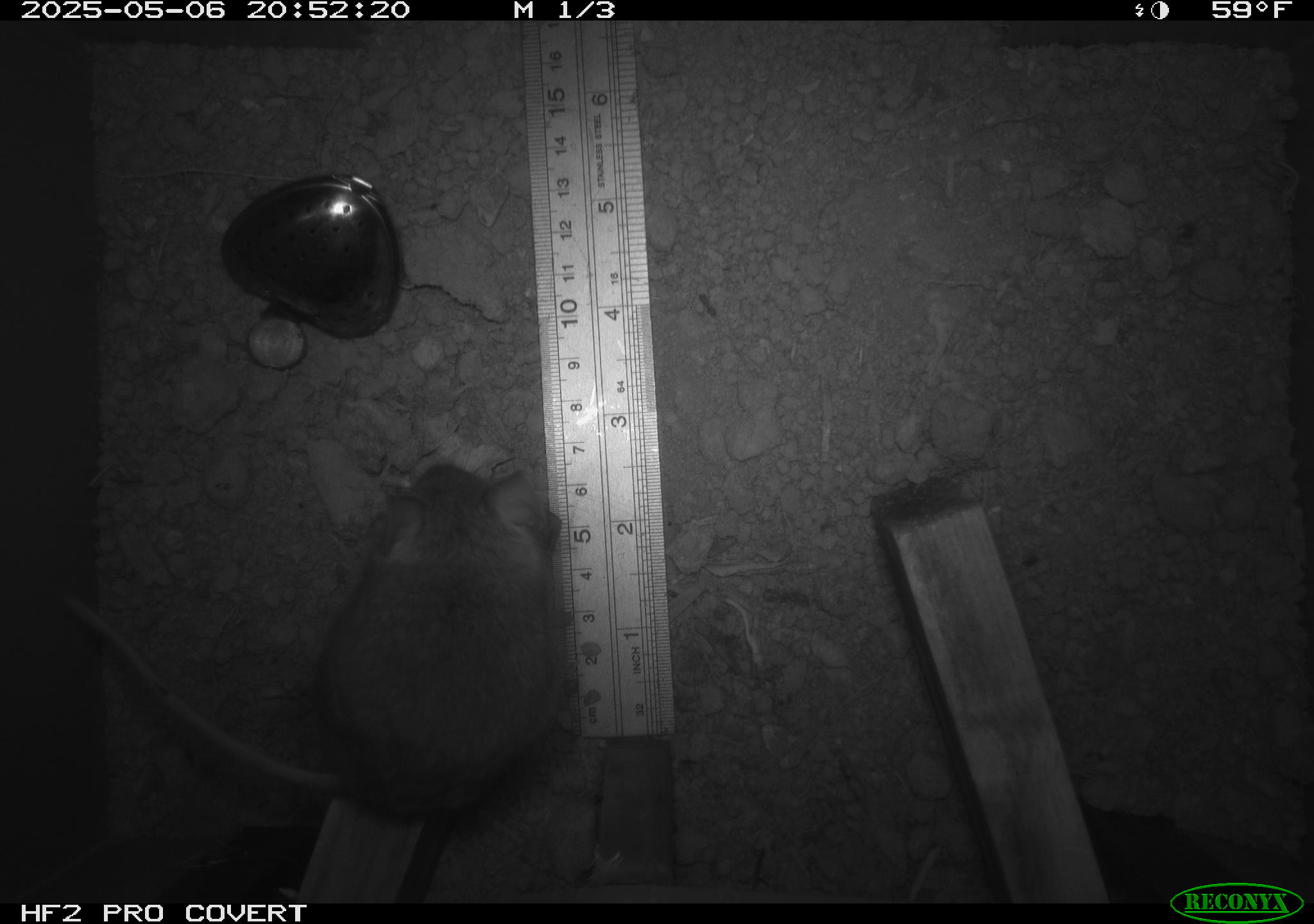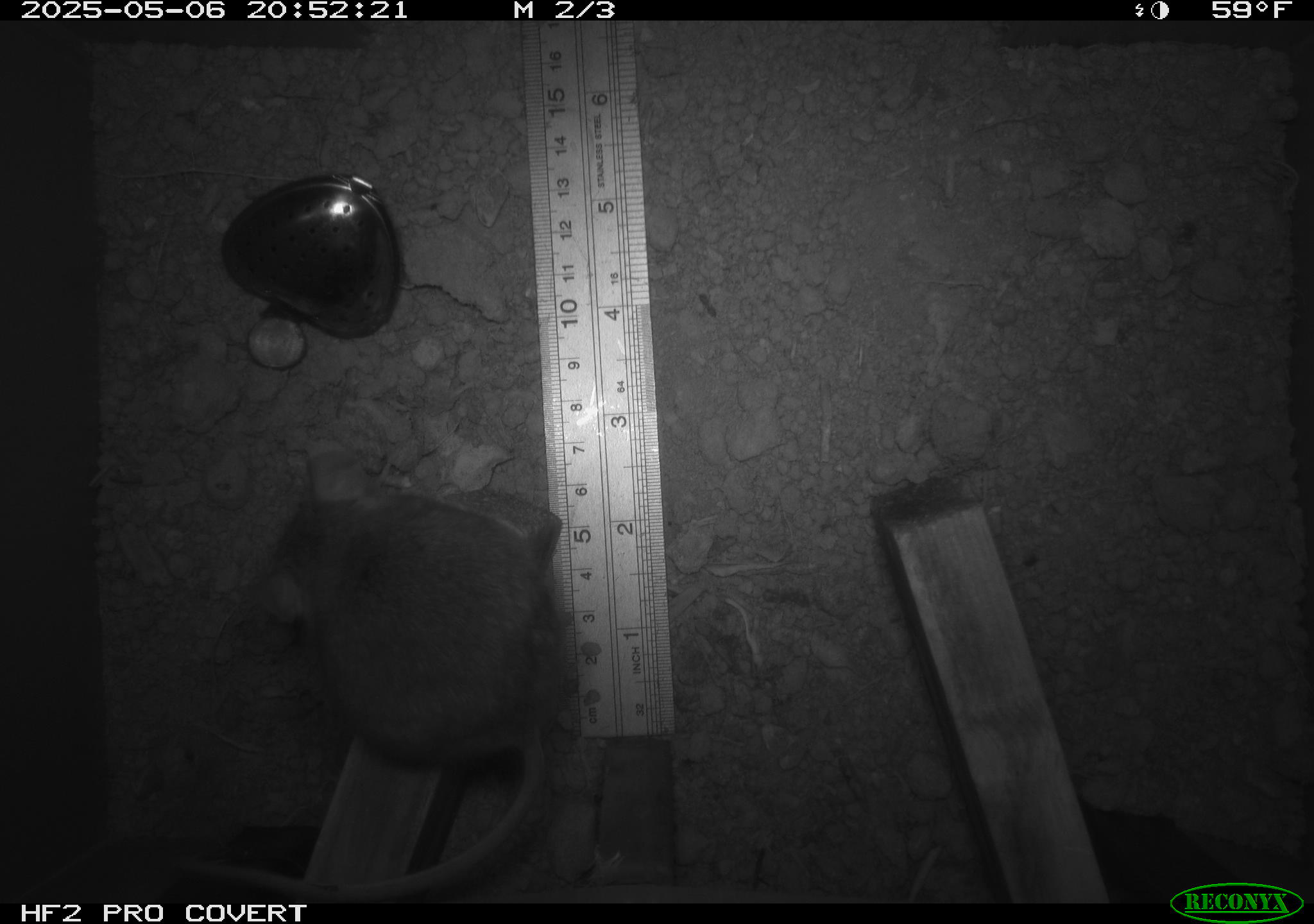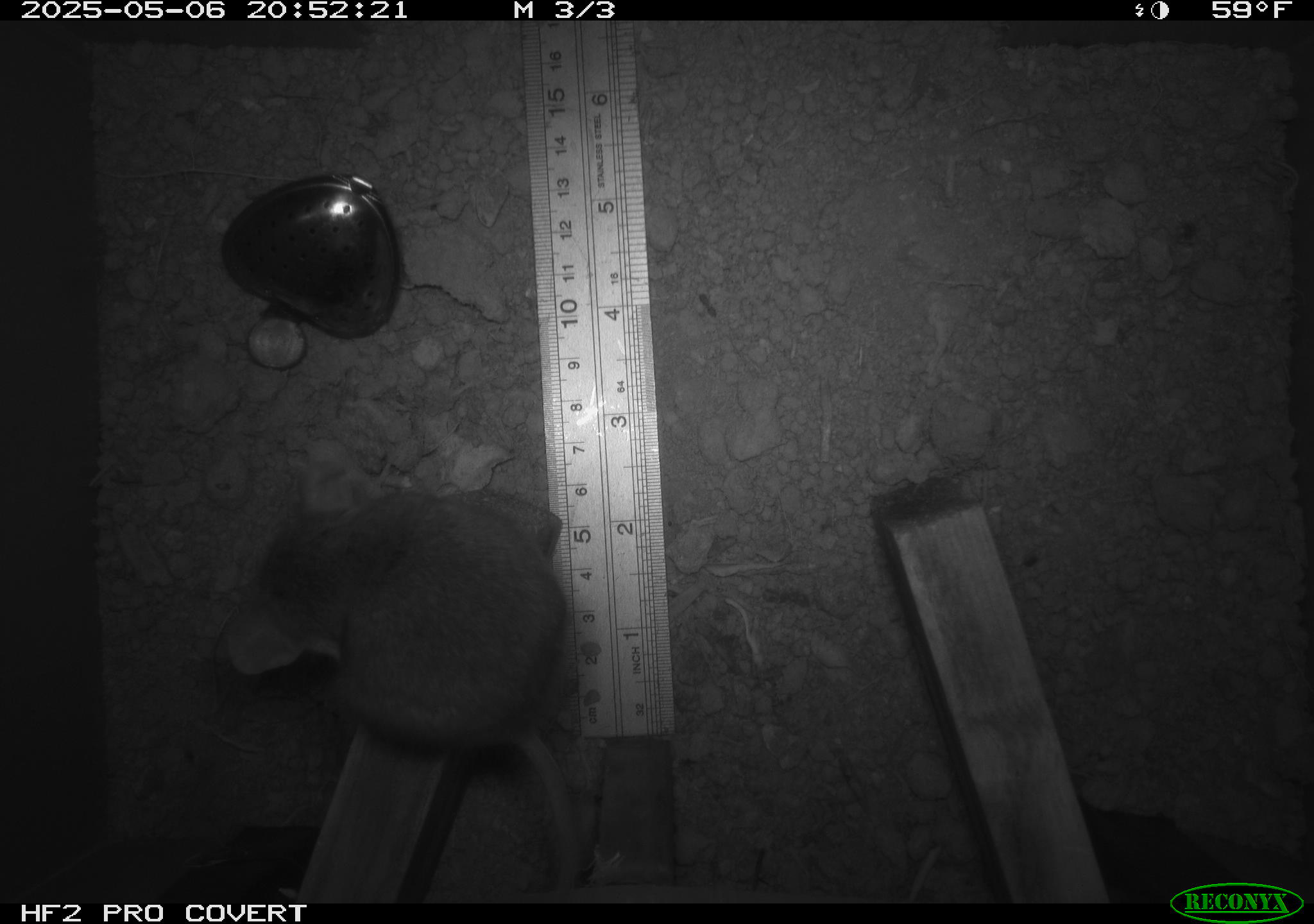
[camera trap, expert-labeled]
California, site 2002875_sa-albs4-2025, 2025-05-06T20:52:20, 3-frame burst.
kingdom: Animalia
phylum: Chordata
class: Mammalia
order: Rodentia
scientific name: Rodentia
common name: mouse species